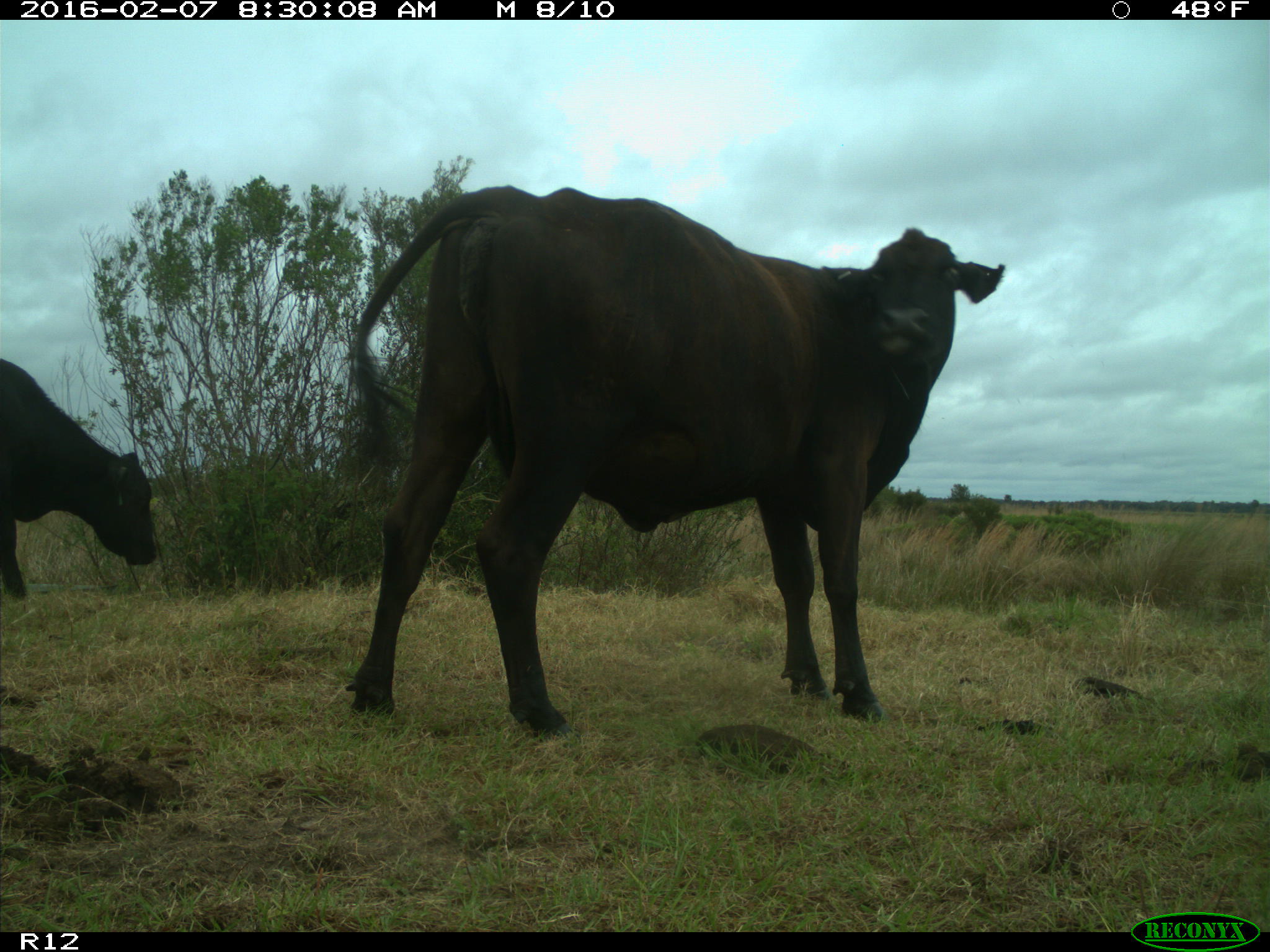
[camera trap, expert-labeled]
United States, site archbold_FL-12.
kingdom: Animalia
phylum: Chordata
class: Mammalia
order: Artiodactyla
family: Bovidae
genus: Bos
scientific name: Bos taurus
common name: domestic cow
Bos taurus (domestic cow).